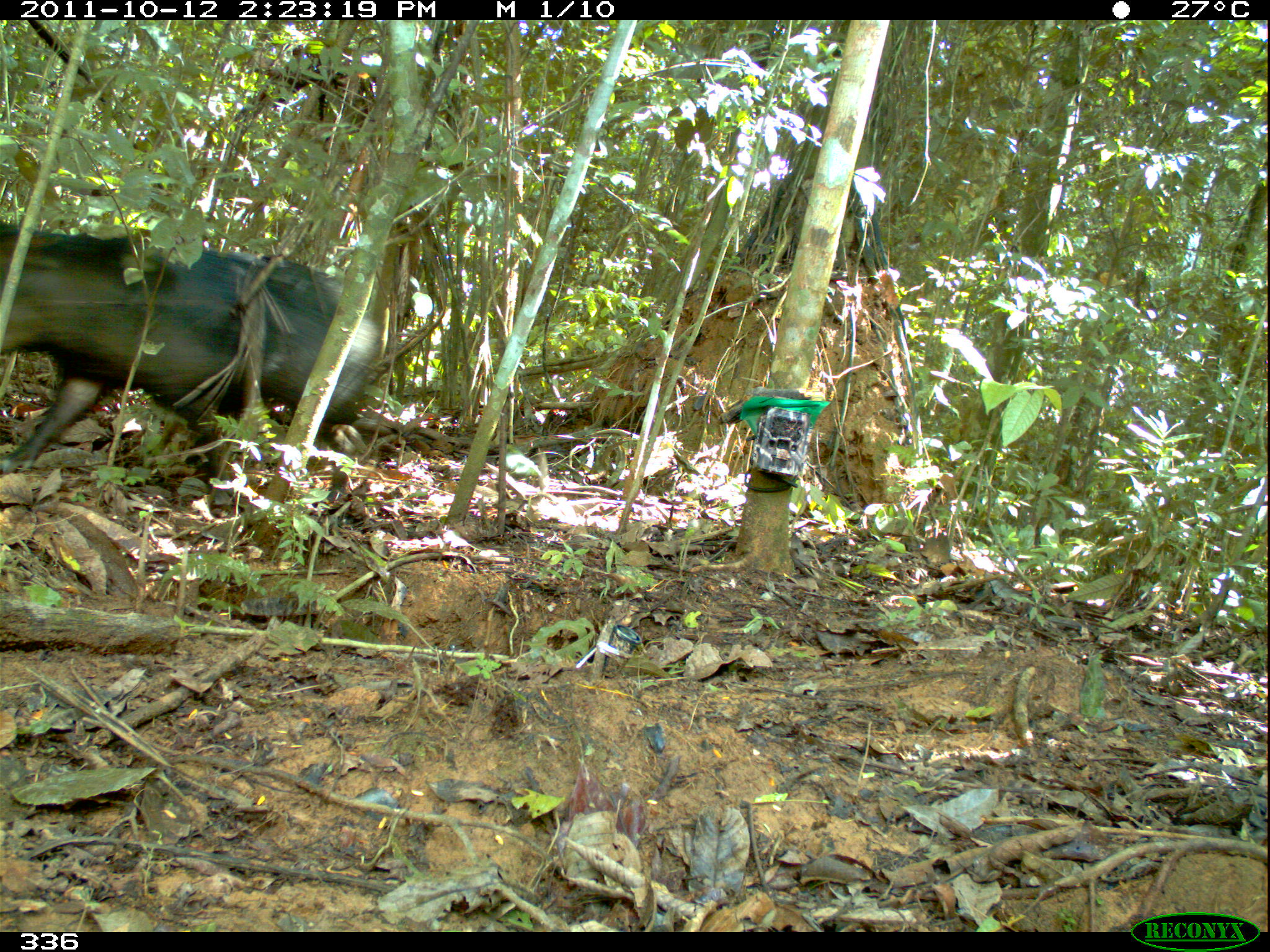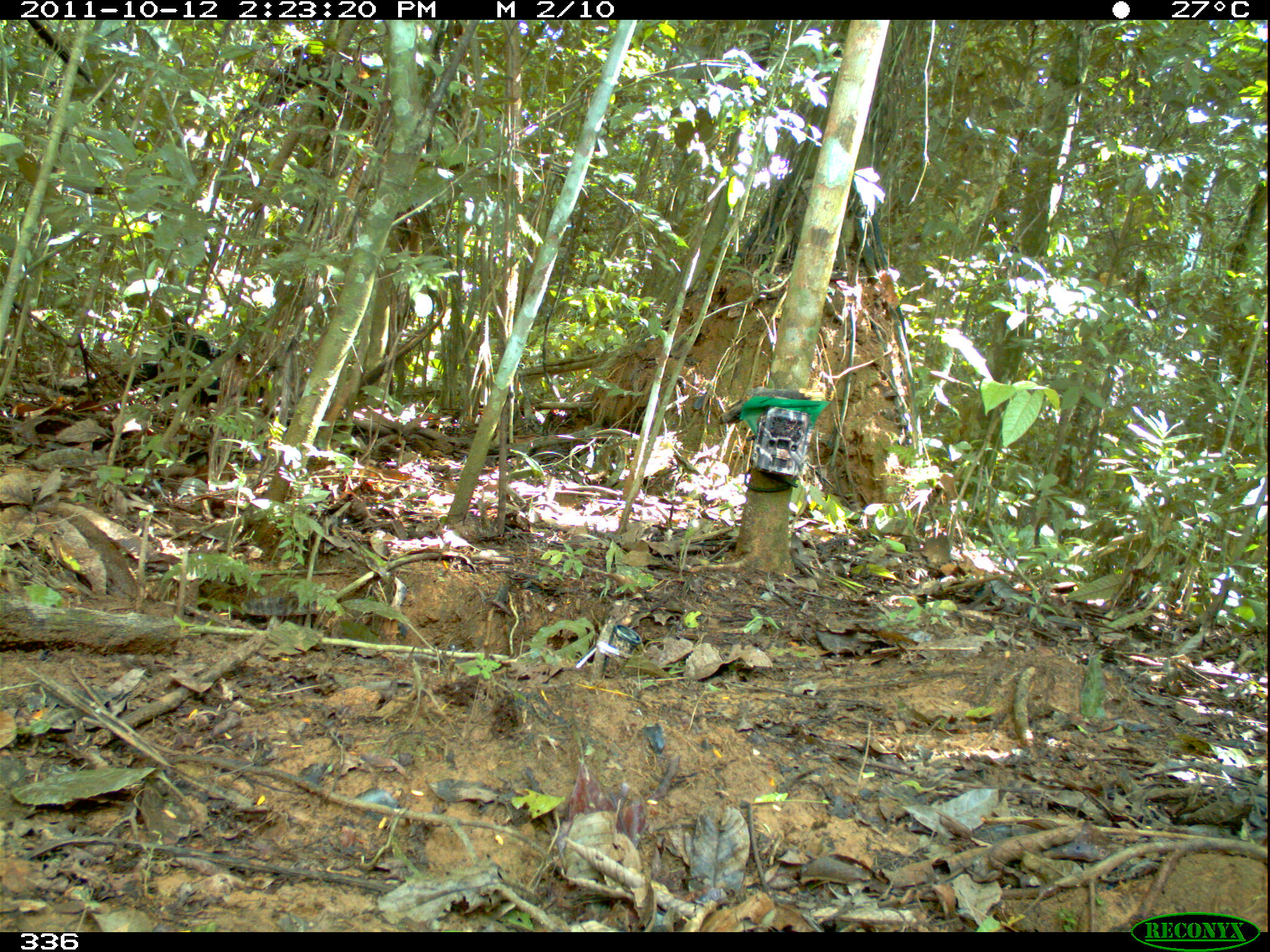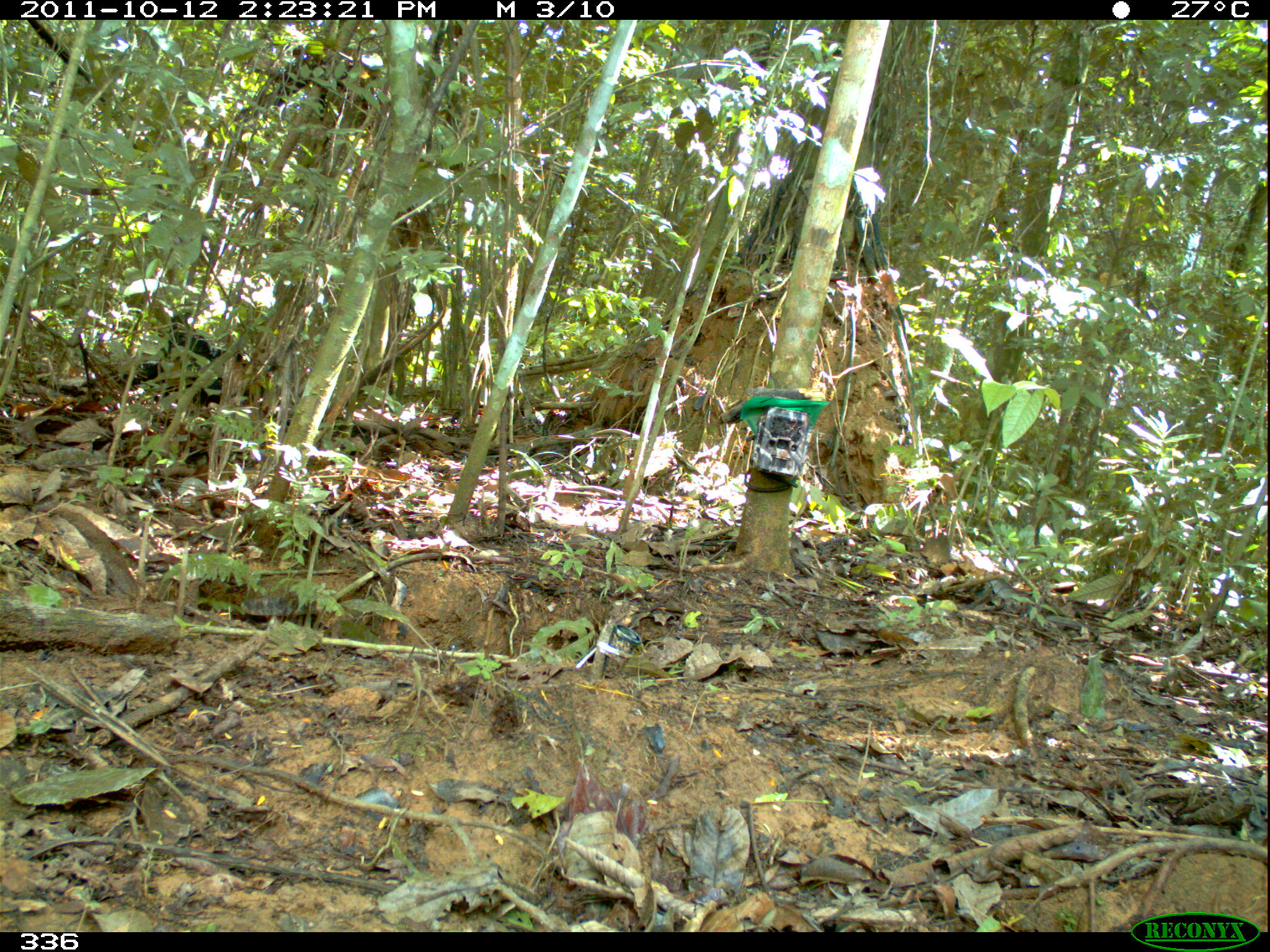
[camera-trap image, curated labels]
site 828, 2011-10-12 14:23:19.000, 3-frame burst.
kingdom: Animalia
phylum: Chordata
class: Mammalia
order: Artiodactyla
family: Tayassuidae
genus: Tayassu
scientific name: Tayassu pecari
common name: white-lipped peccary